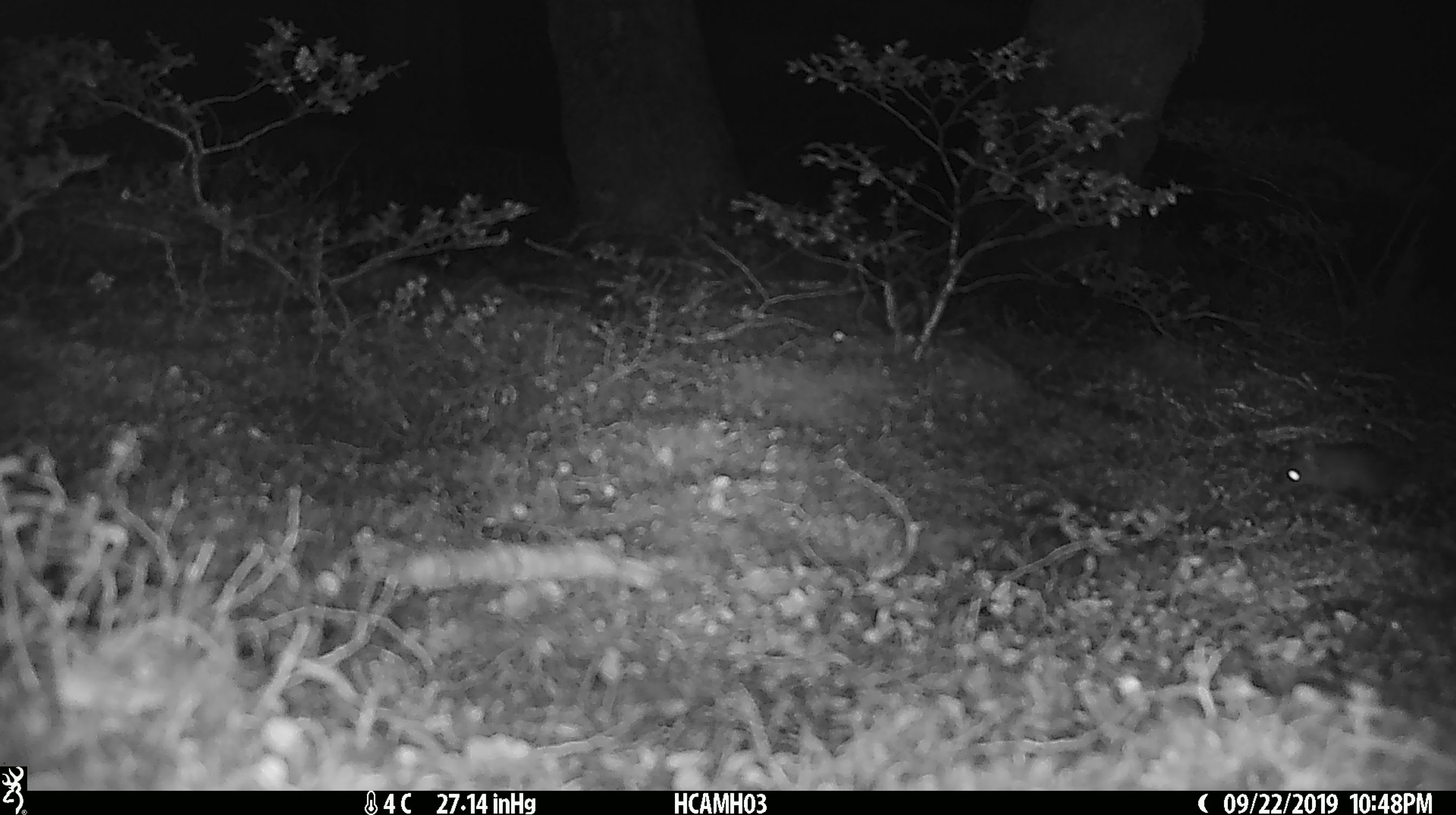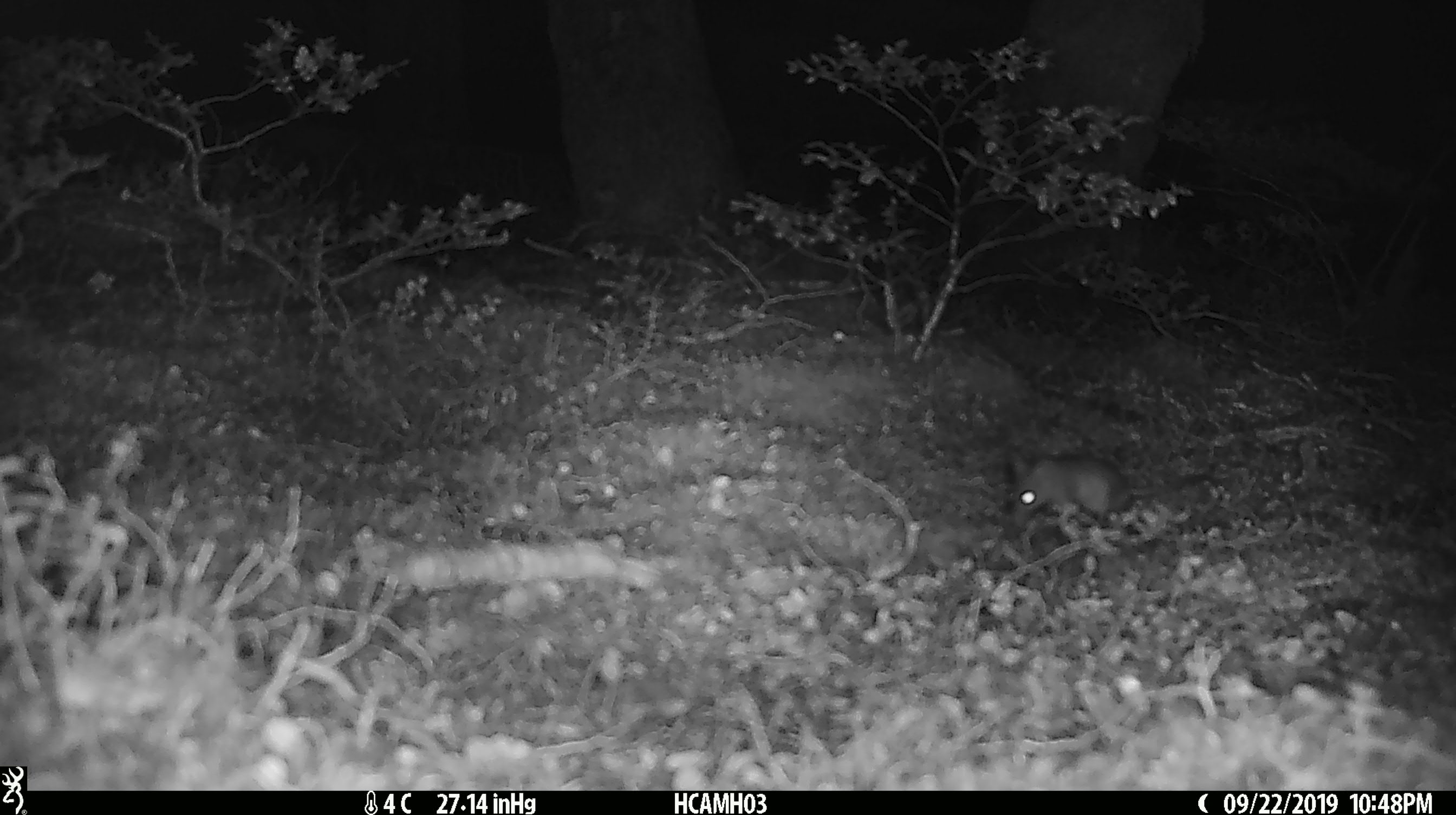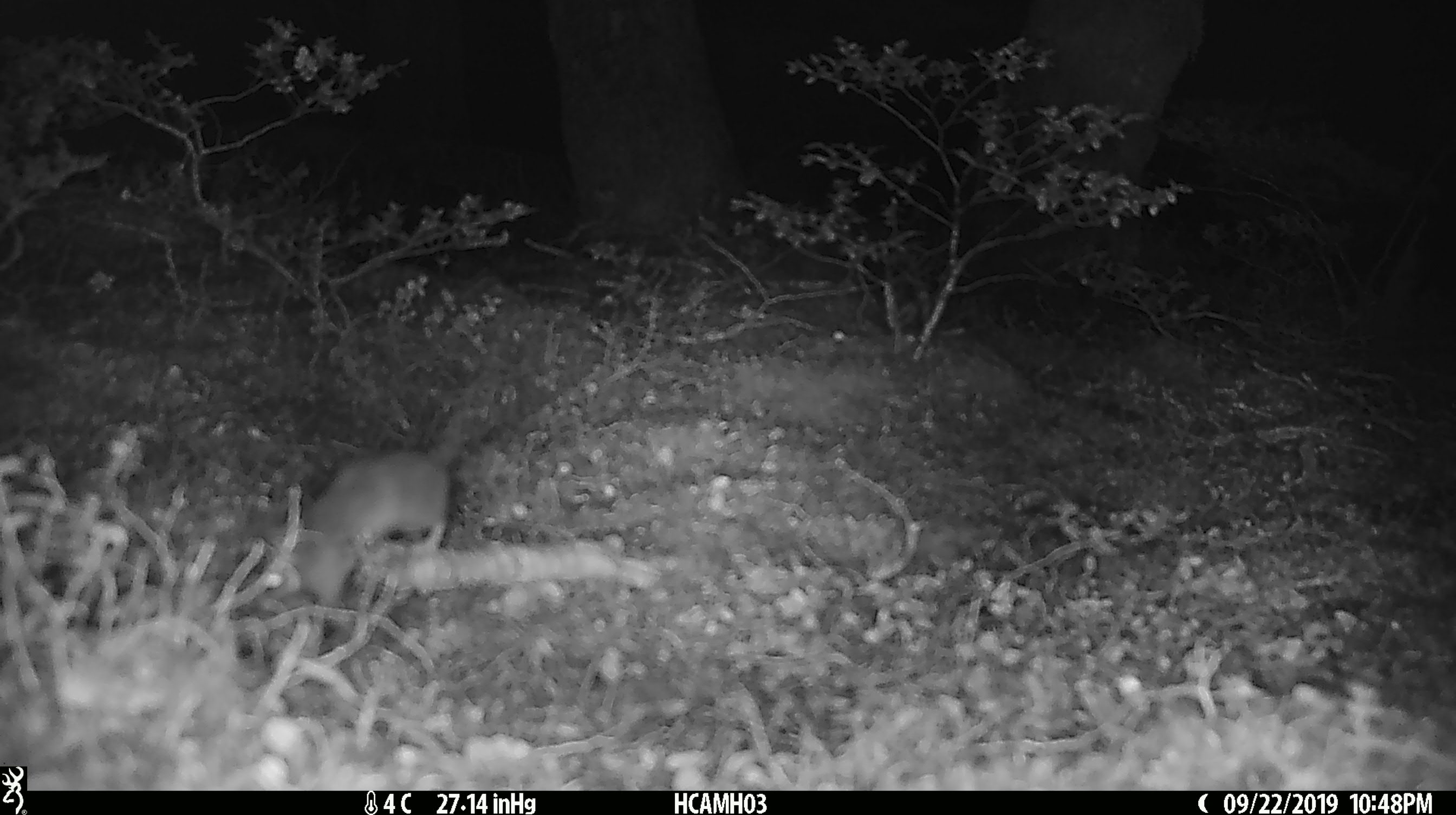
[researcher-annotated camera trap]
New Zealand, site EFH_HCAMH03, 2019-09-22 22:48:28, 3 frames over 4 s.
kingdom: Animalia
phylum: Chordata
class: Mammalia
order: Rodentia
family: Muridae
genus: Mus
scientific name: Mus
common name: mouse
Mouse (Mus).